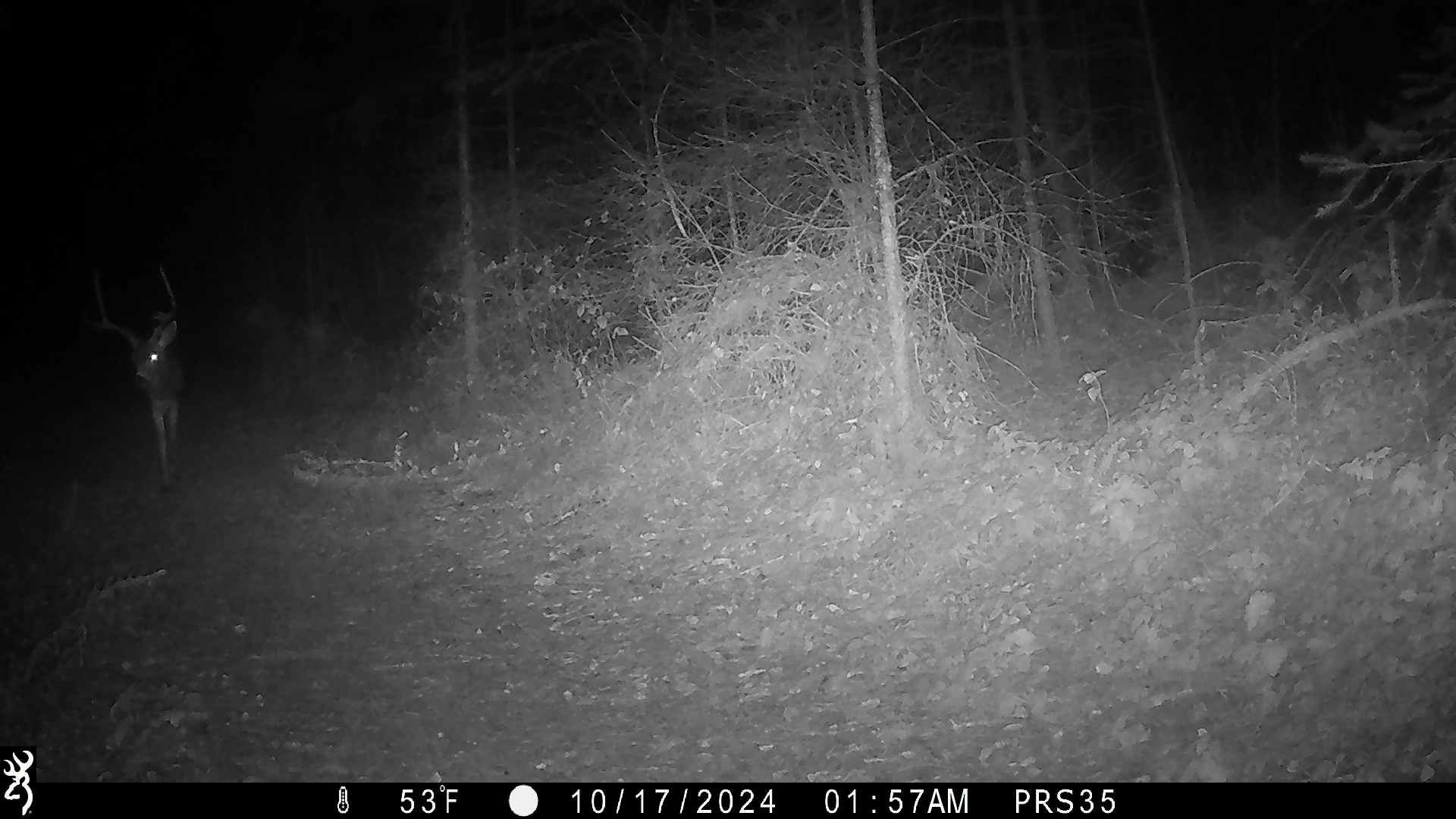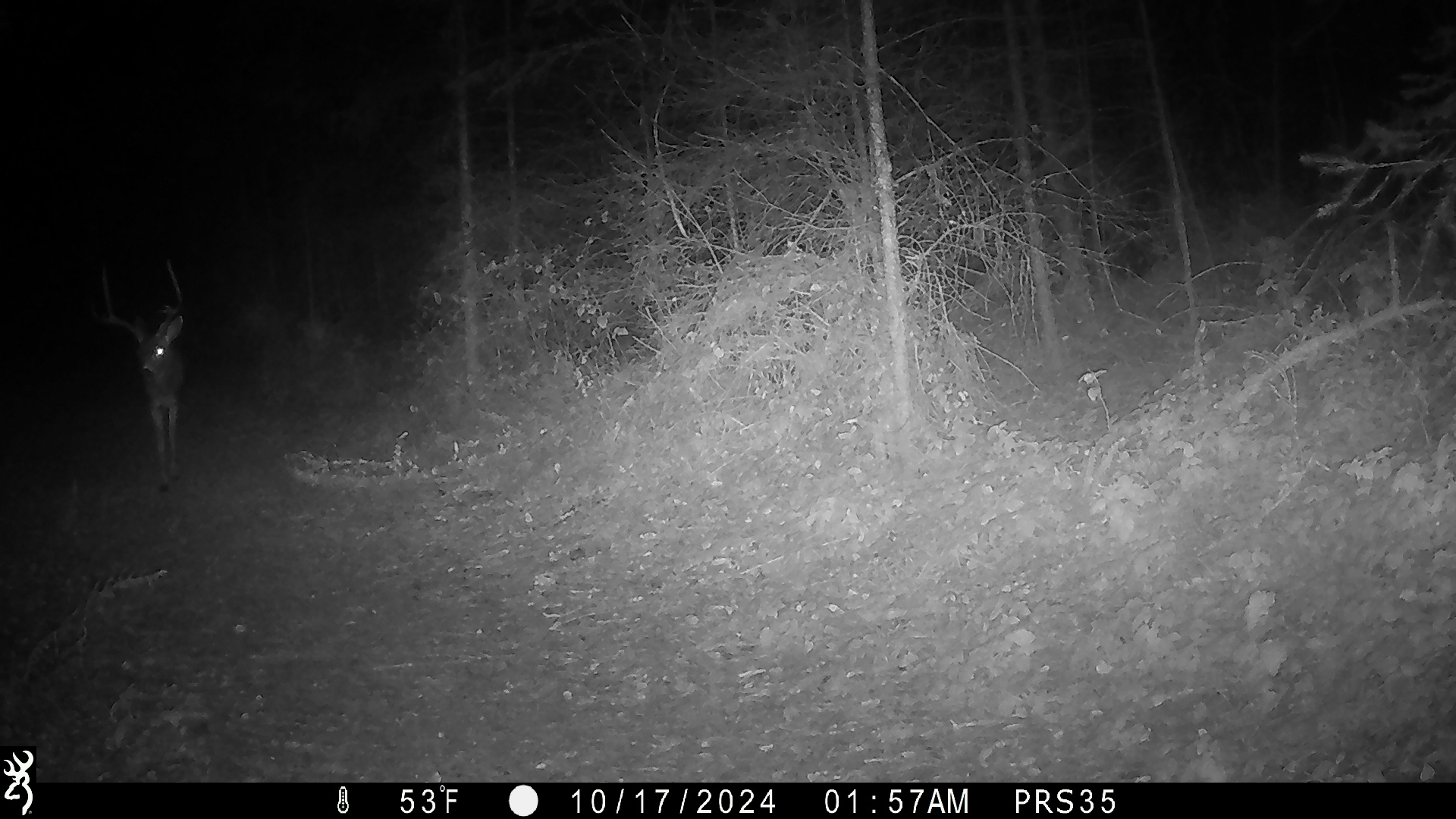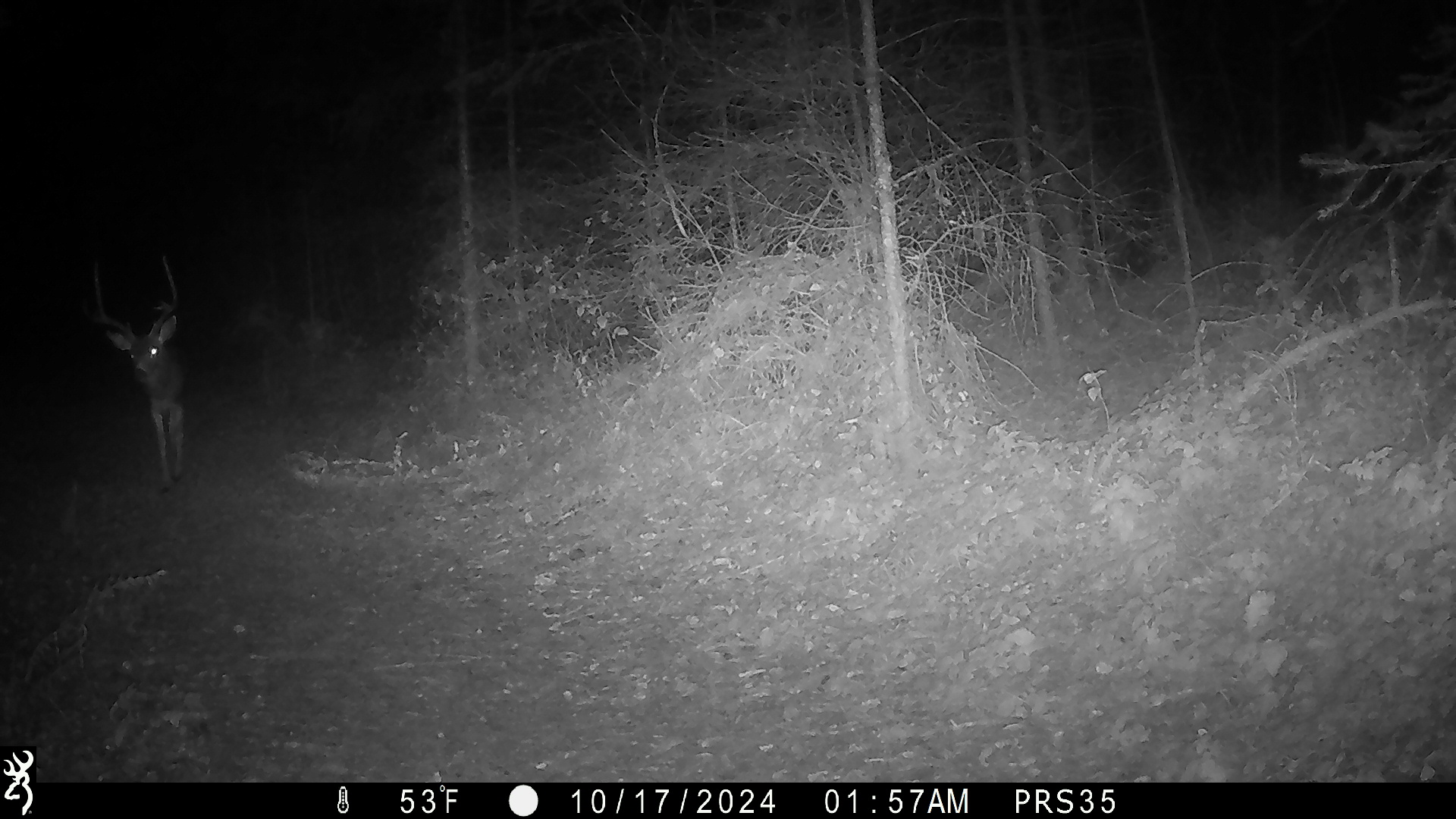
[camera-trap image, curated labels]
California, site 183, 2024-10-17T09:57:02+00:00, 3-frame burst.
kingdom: Animalia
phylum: Chordata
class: Mammalia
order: Artiodactyla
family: Cervidae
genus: Odocoileus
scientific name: Odocoileus hemionus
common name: mule deer